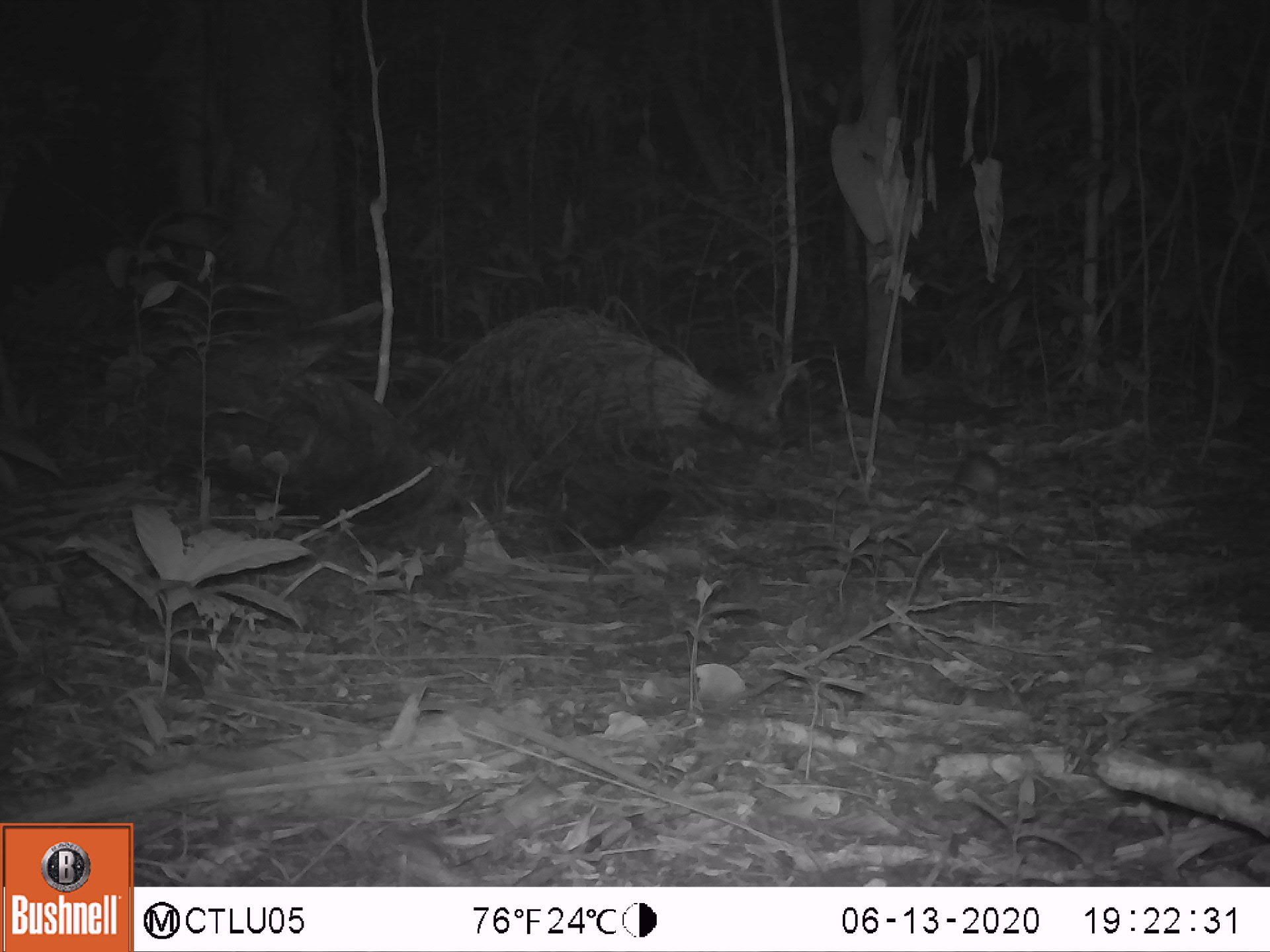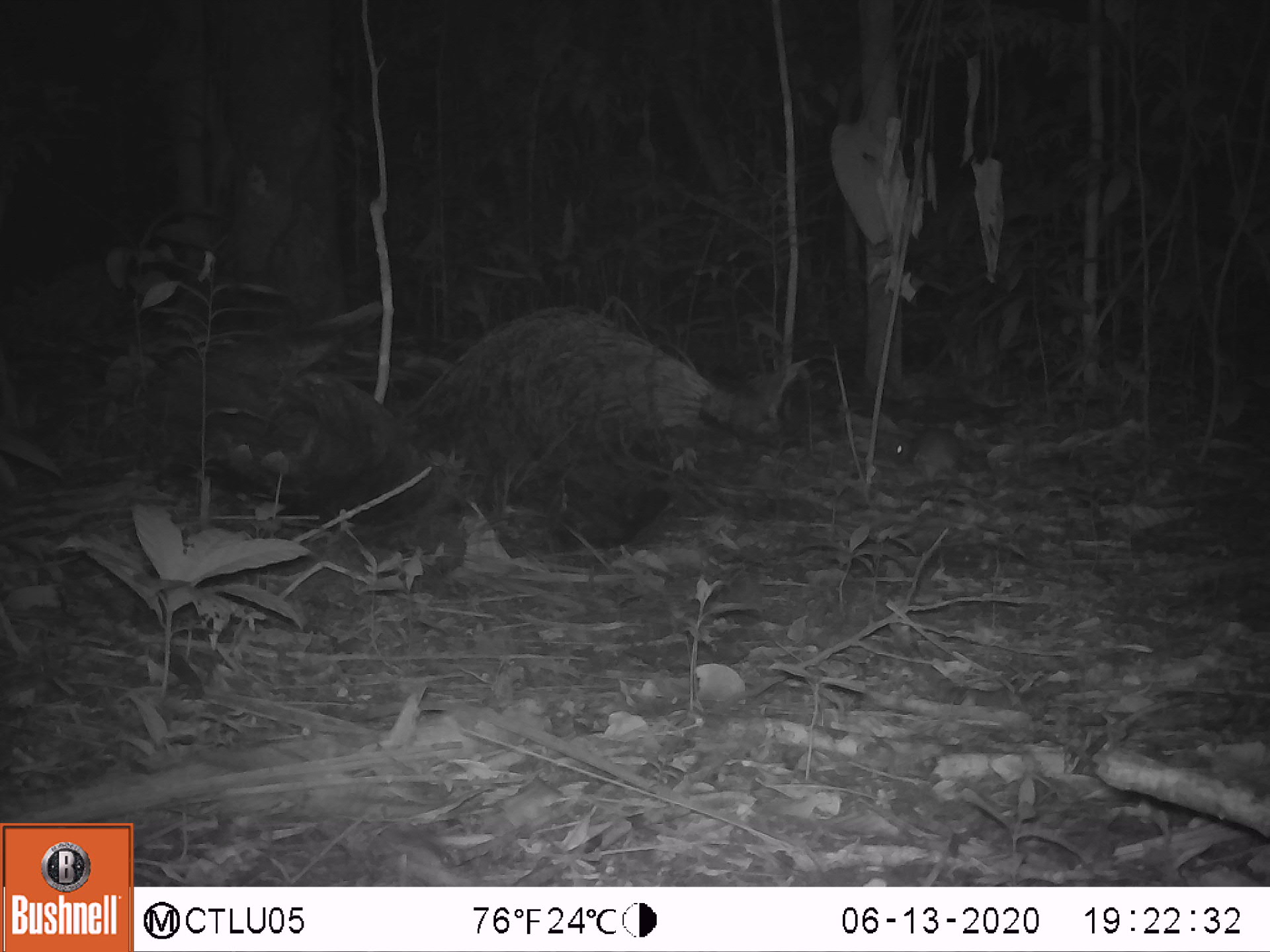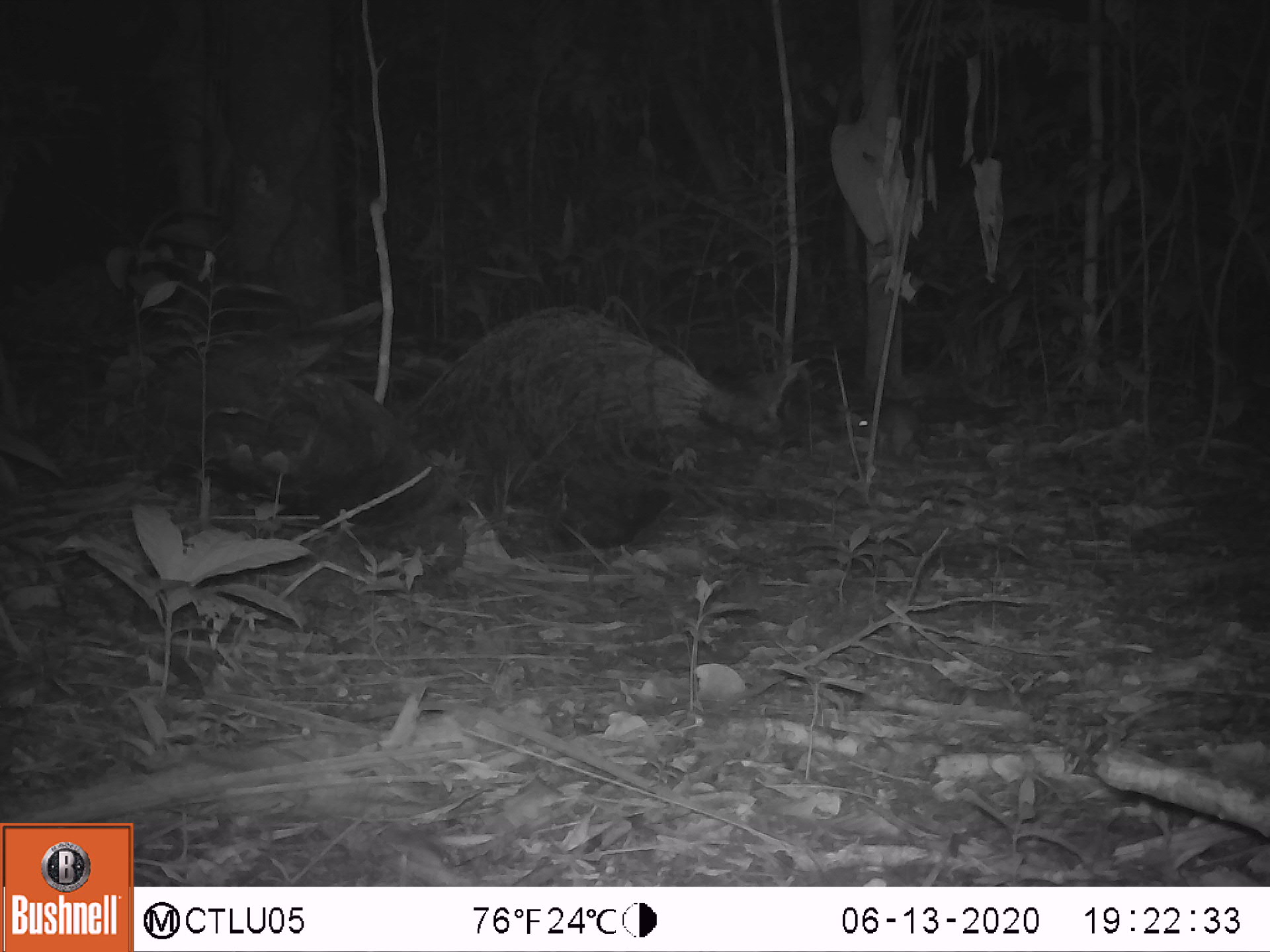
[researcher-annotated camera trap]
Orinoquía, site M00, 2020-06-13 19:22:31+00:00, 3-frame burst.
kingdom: Animalia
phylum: Chordata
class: Mammalia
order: Rodentia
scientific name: Rodentia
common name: rodent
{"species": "rodent (Rodentia)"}